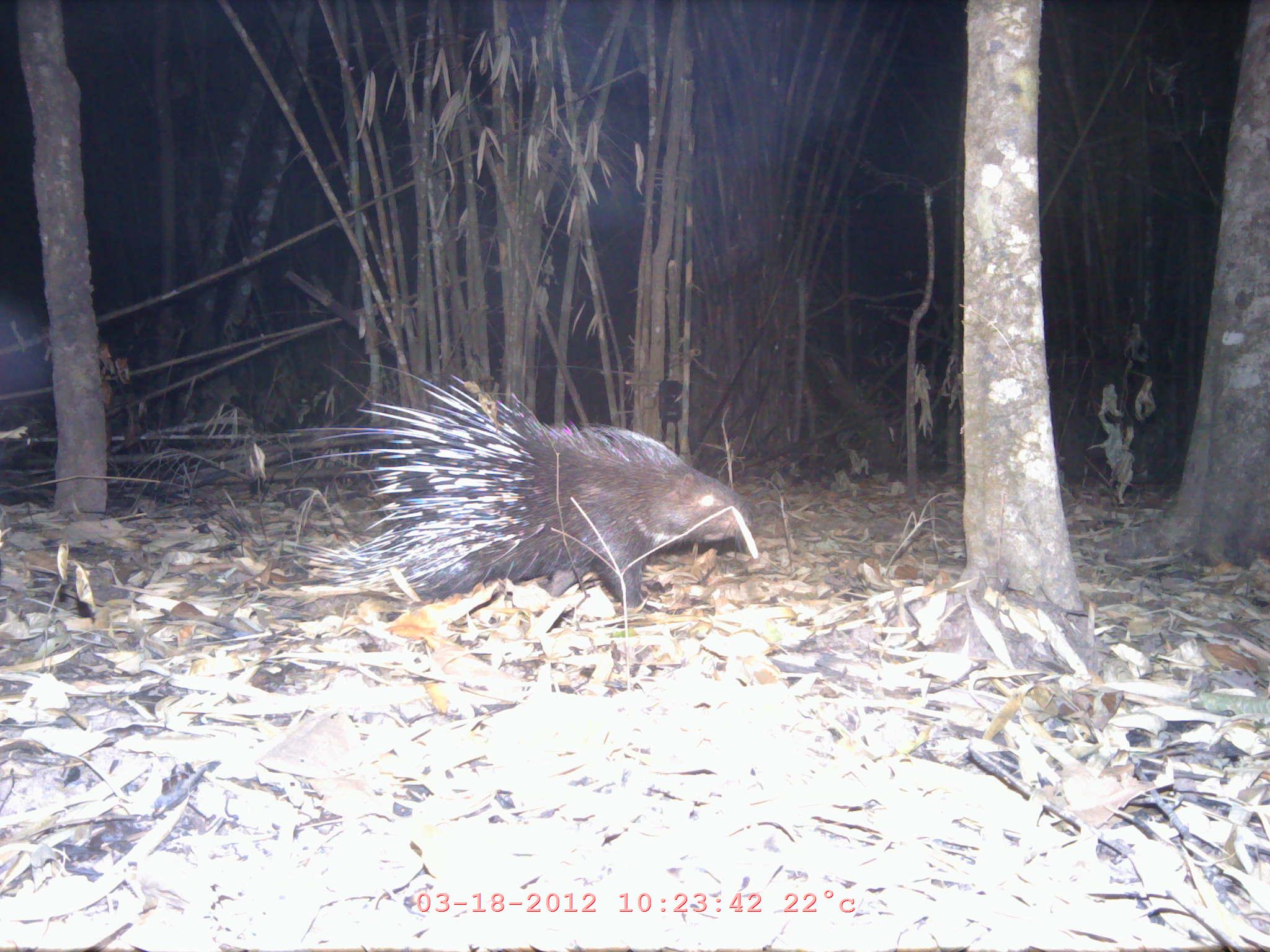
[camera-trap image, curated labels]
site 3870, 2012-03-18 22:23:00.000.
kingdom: Animalia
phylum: Chordata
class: Mammalia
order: Rodentia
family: Hystricidae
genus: Hystrix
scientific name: Hystrix brachyura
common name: east asian porcupine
Hystrix brachyura (east asian porcupine), count 1.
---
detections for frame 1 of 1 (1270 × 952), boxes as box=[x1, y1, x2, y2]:
hystrix brachyura: box=[273, 362, 753, 617]